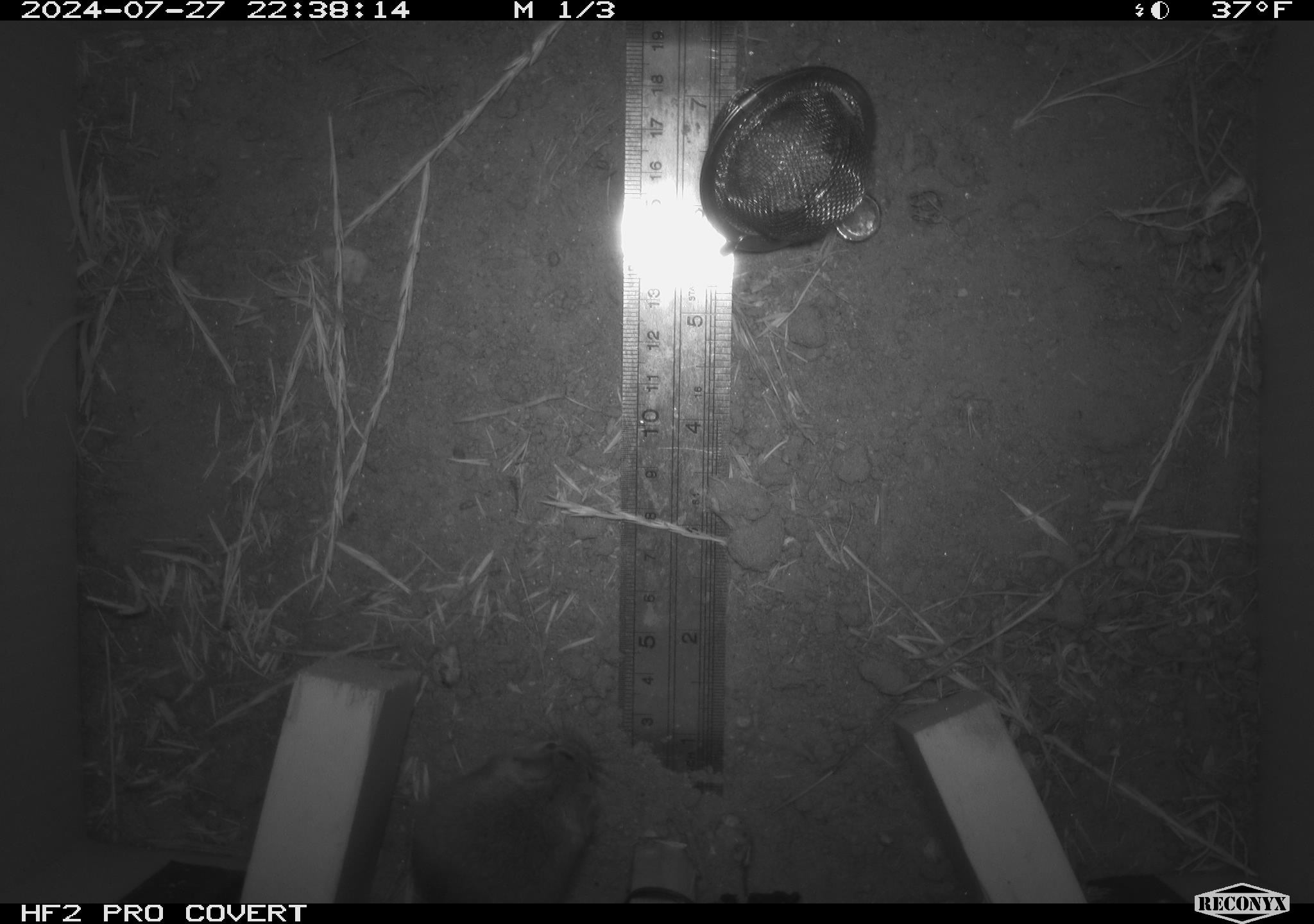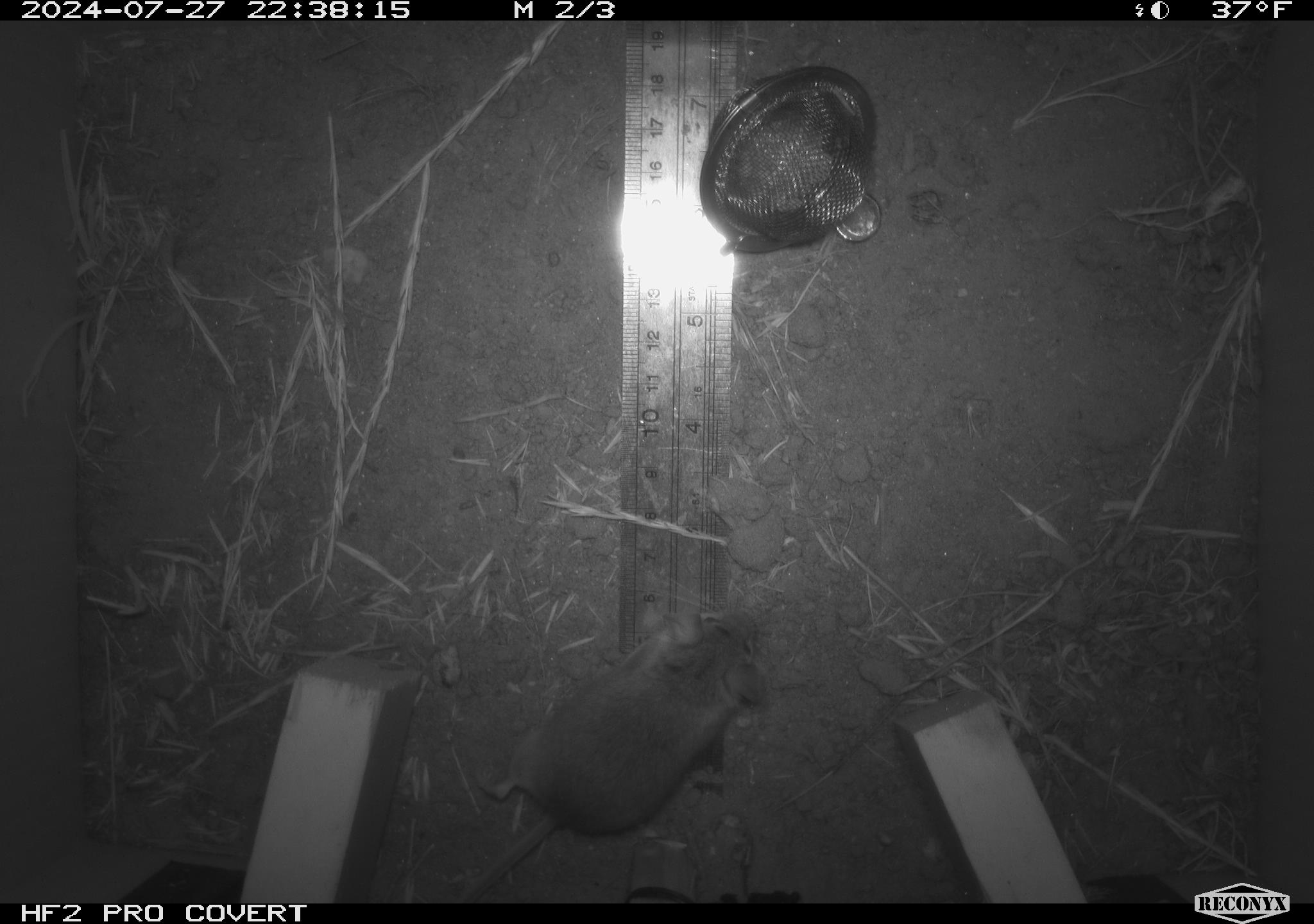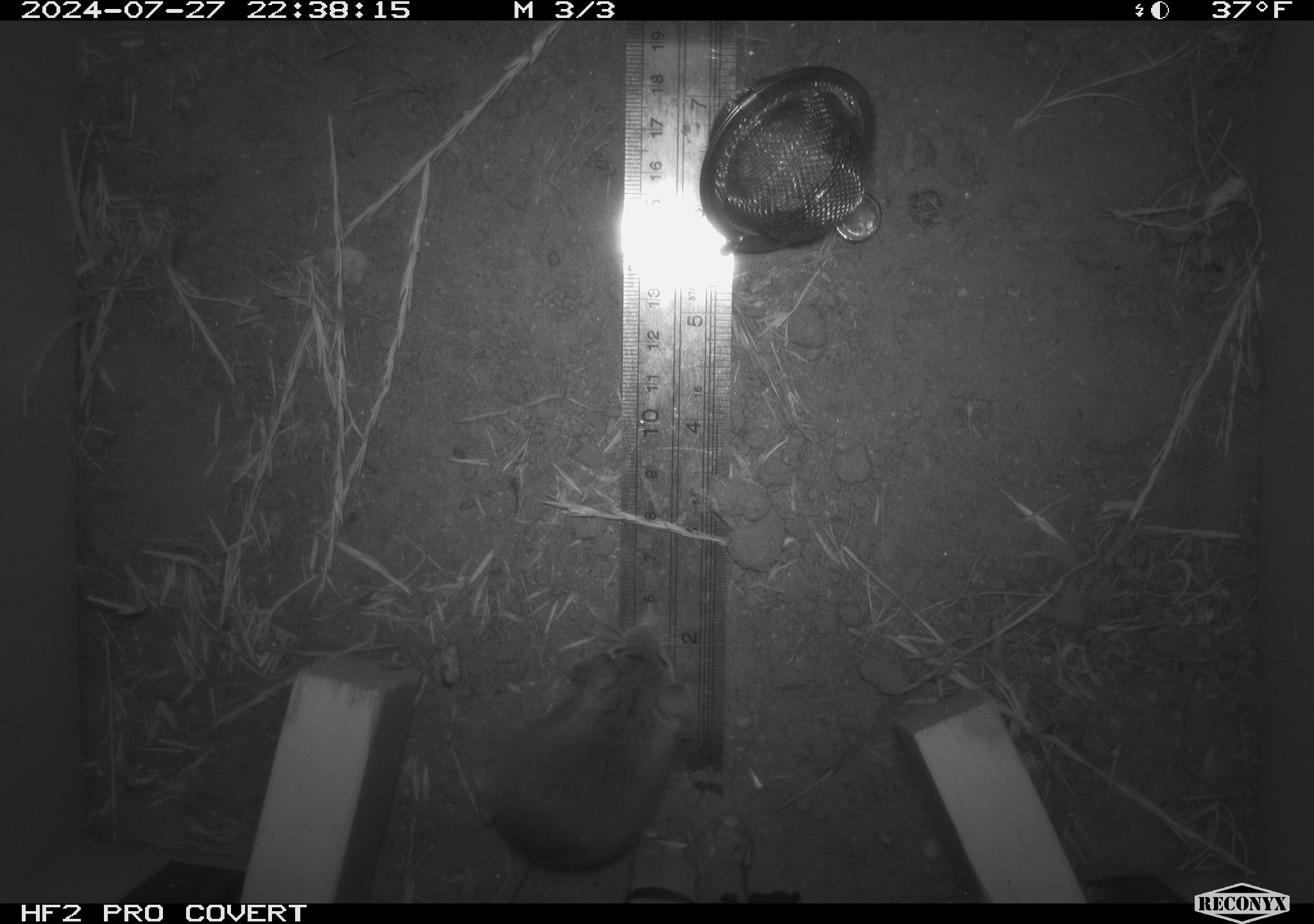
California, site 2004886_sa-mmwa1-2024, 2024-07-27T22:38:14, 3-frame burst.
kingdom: Animalia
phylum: Chordata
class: Mammalia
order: Rodentia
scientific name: Rodentia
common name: mouse species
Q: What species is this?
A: Mouse species (Rodentia).